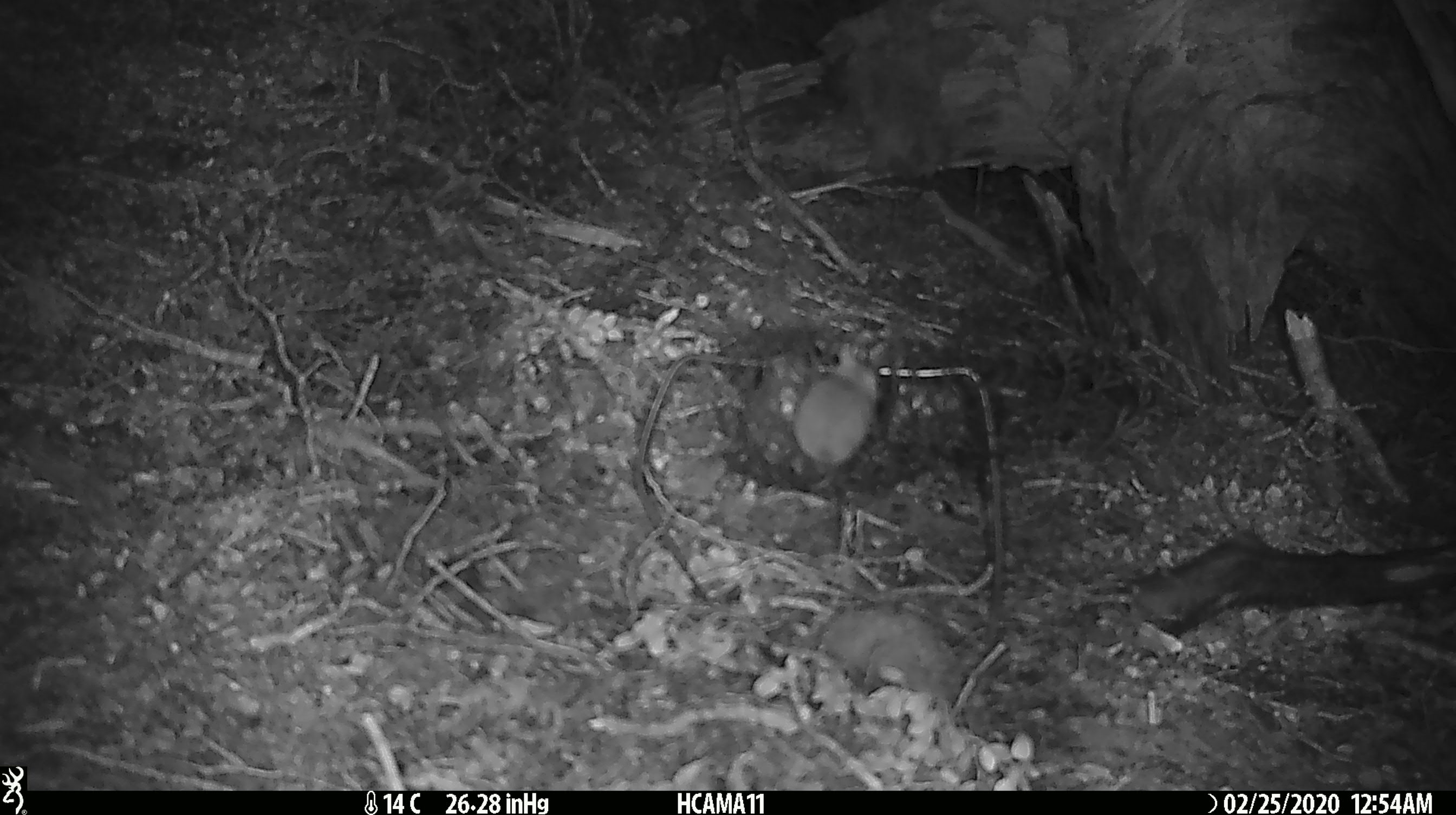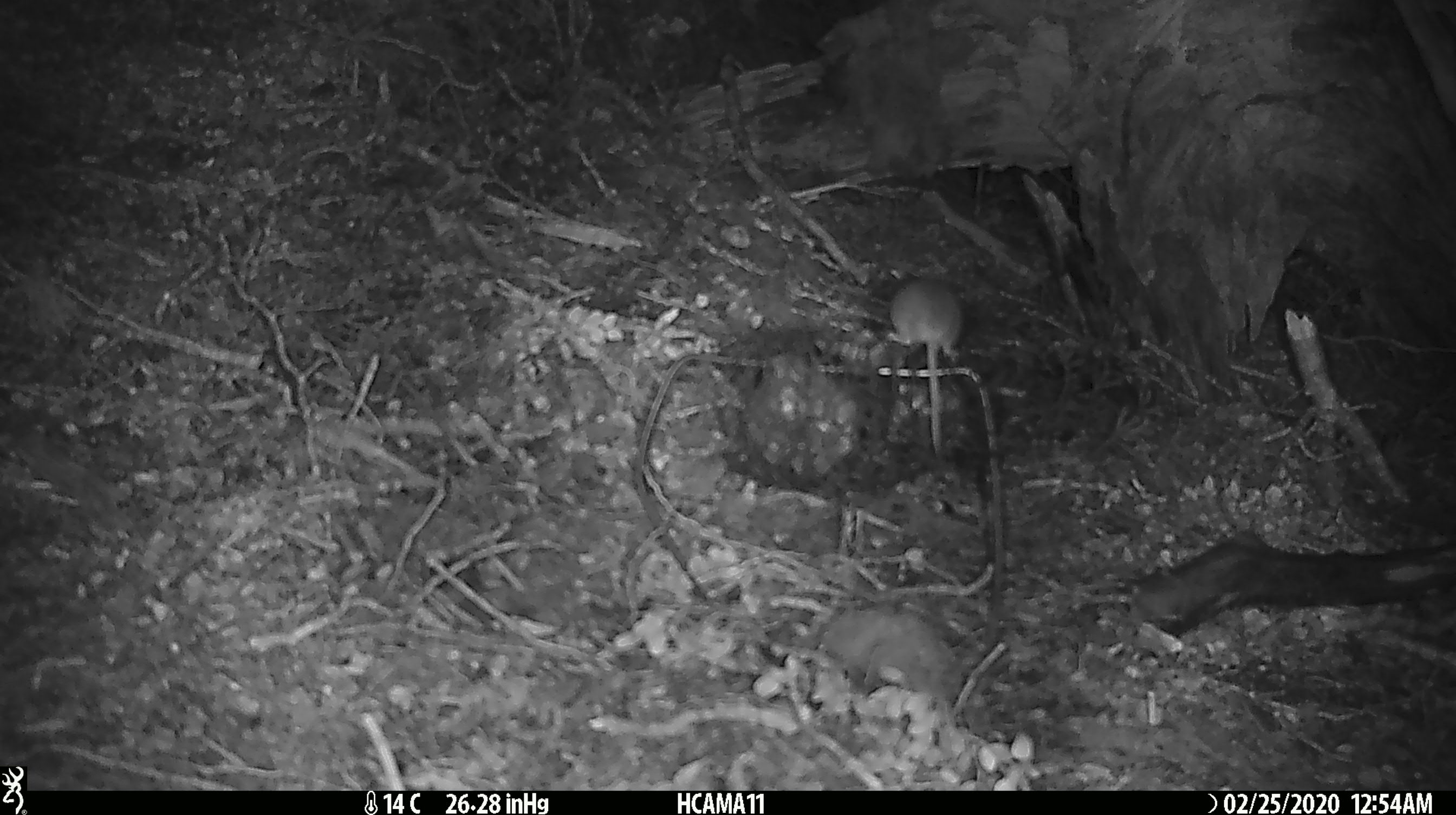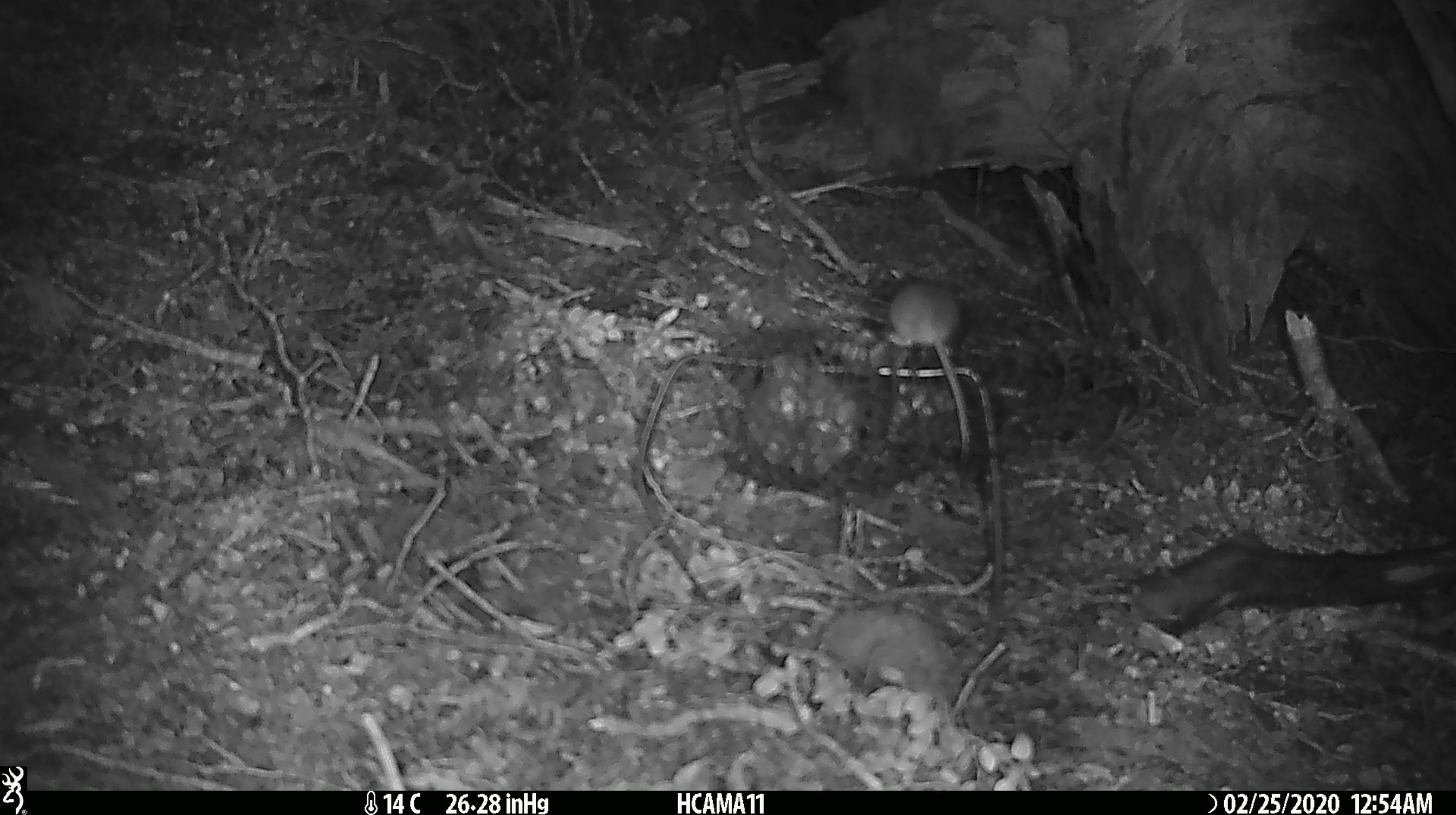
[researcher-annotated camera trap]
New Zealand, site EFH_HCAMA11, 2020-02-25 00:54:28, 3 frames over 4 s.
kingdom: Animalia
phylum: Chordata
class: Mammalia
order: Rodentia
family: Muridae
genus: Mus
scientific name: Mus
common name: mouse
Mouse (Mus).